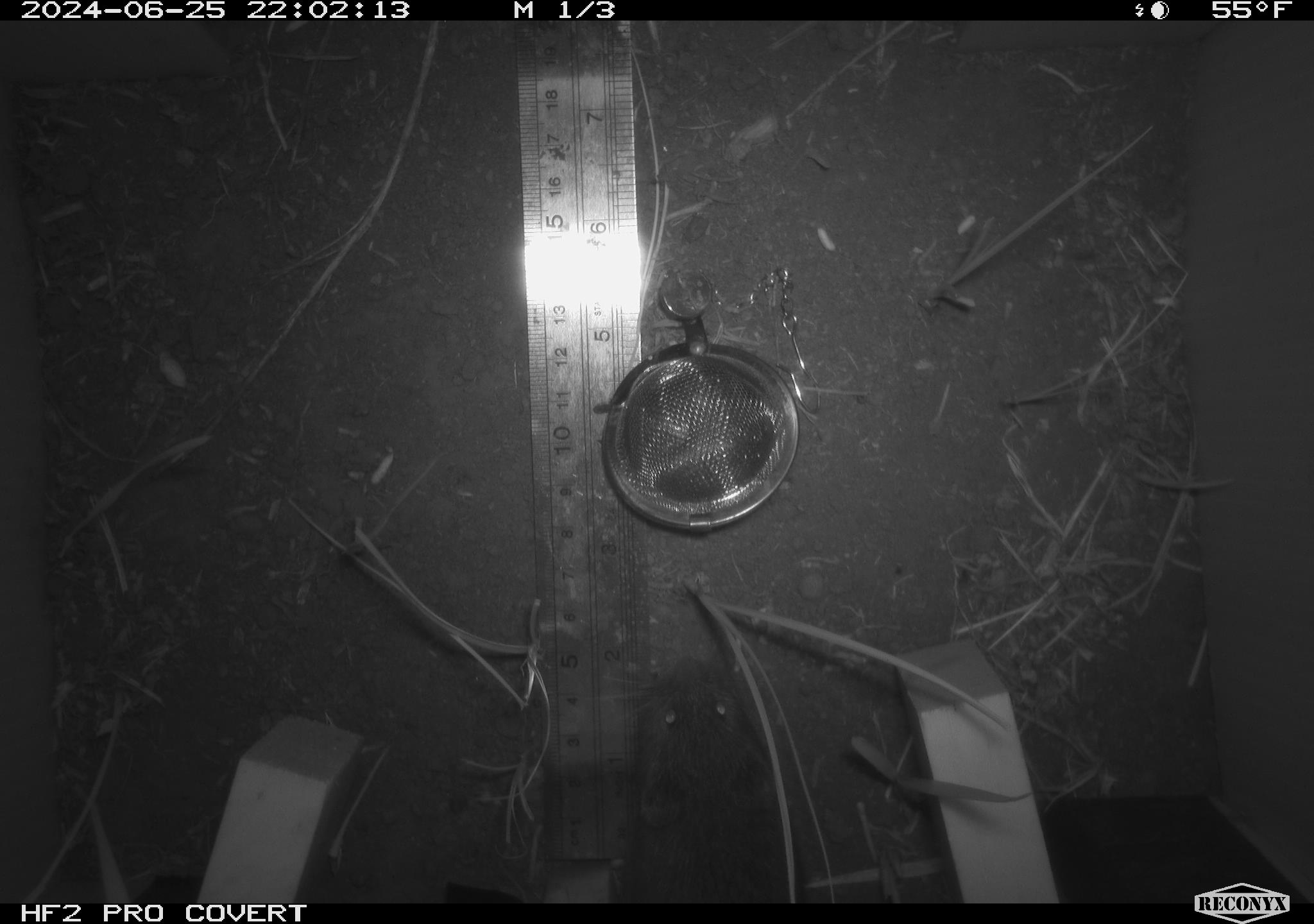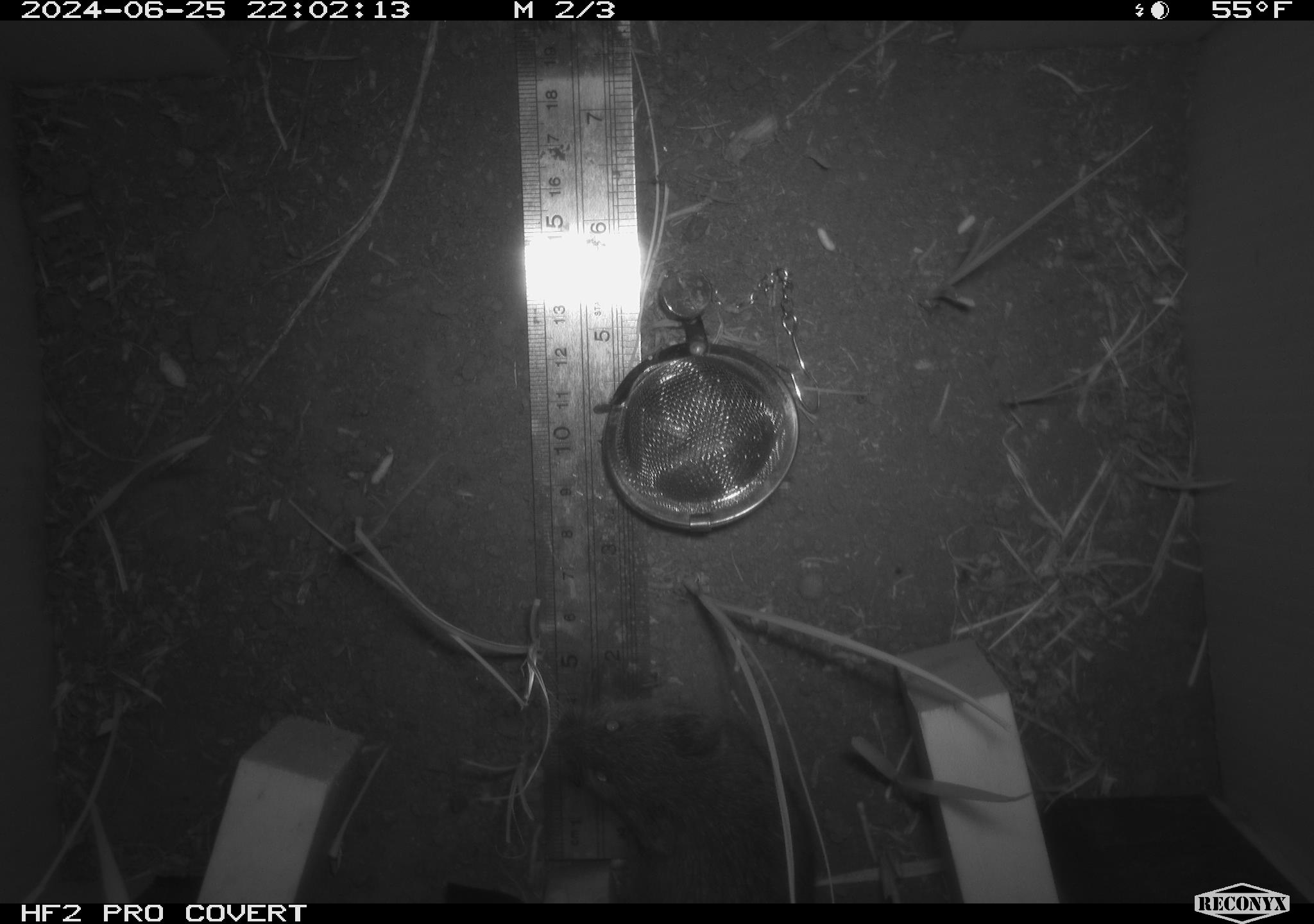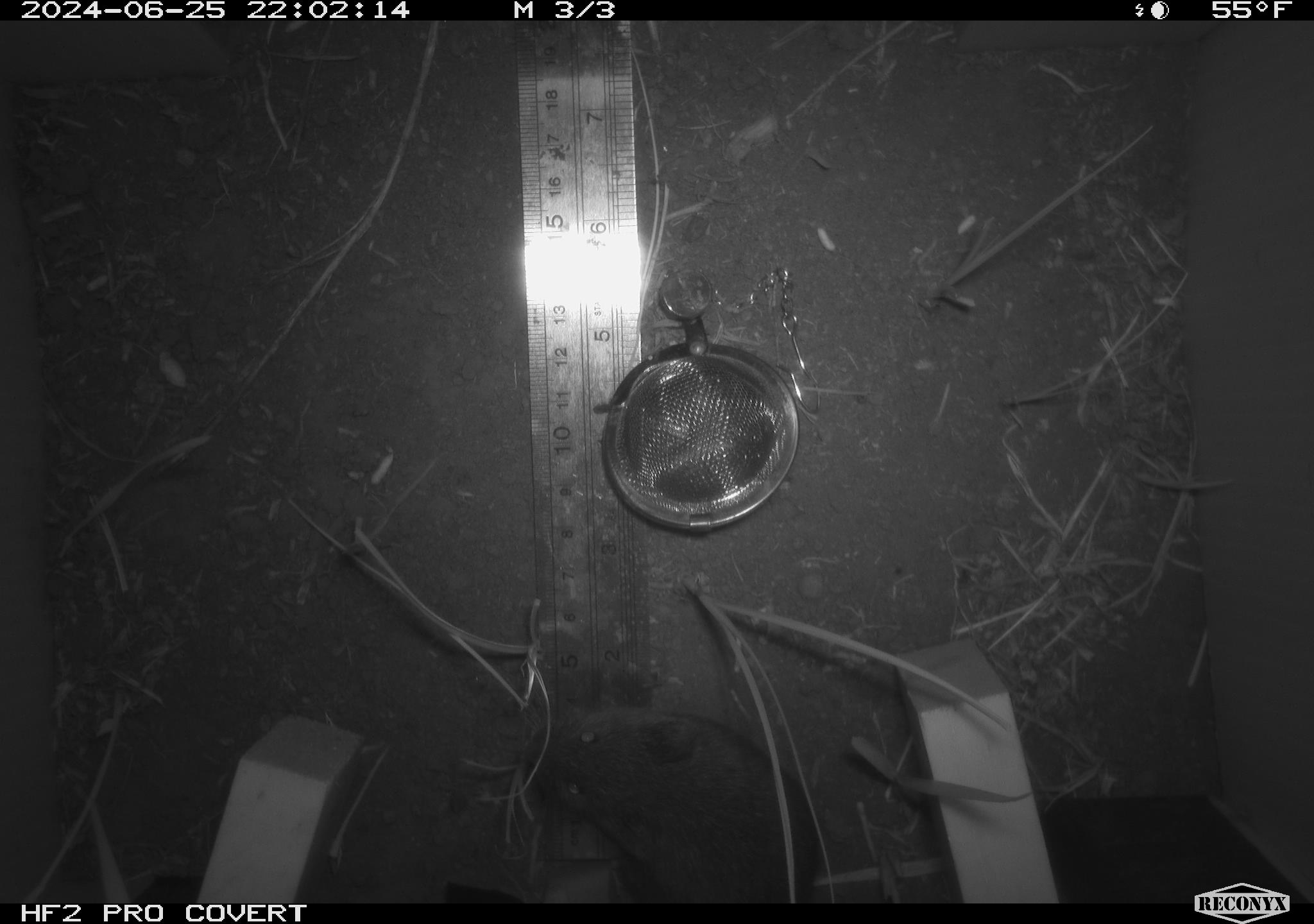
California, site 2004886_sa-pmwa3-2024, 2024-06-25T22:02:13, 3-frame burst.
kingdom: Animalia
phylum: Chordata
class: Mammalia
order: Rodentia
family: Cricetidae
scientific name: Arvicolinae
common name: voles, lemmings, and muskrats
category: arvicolinae subfamily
Arvicolinae subfamily (voles, lemmings, and muskrats) (Arvicolinae).